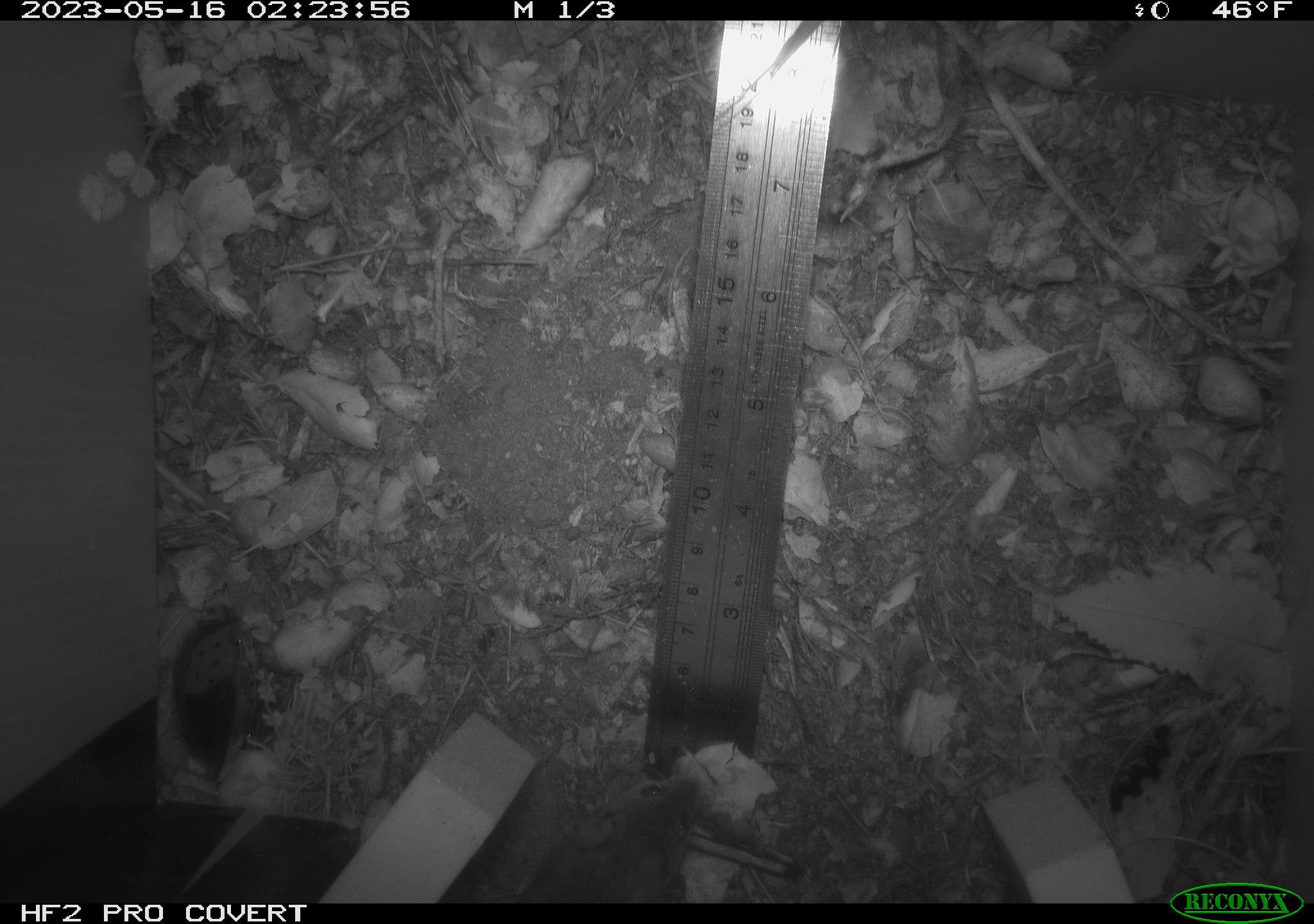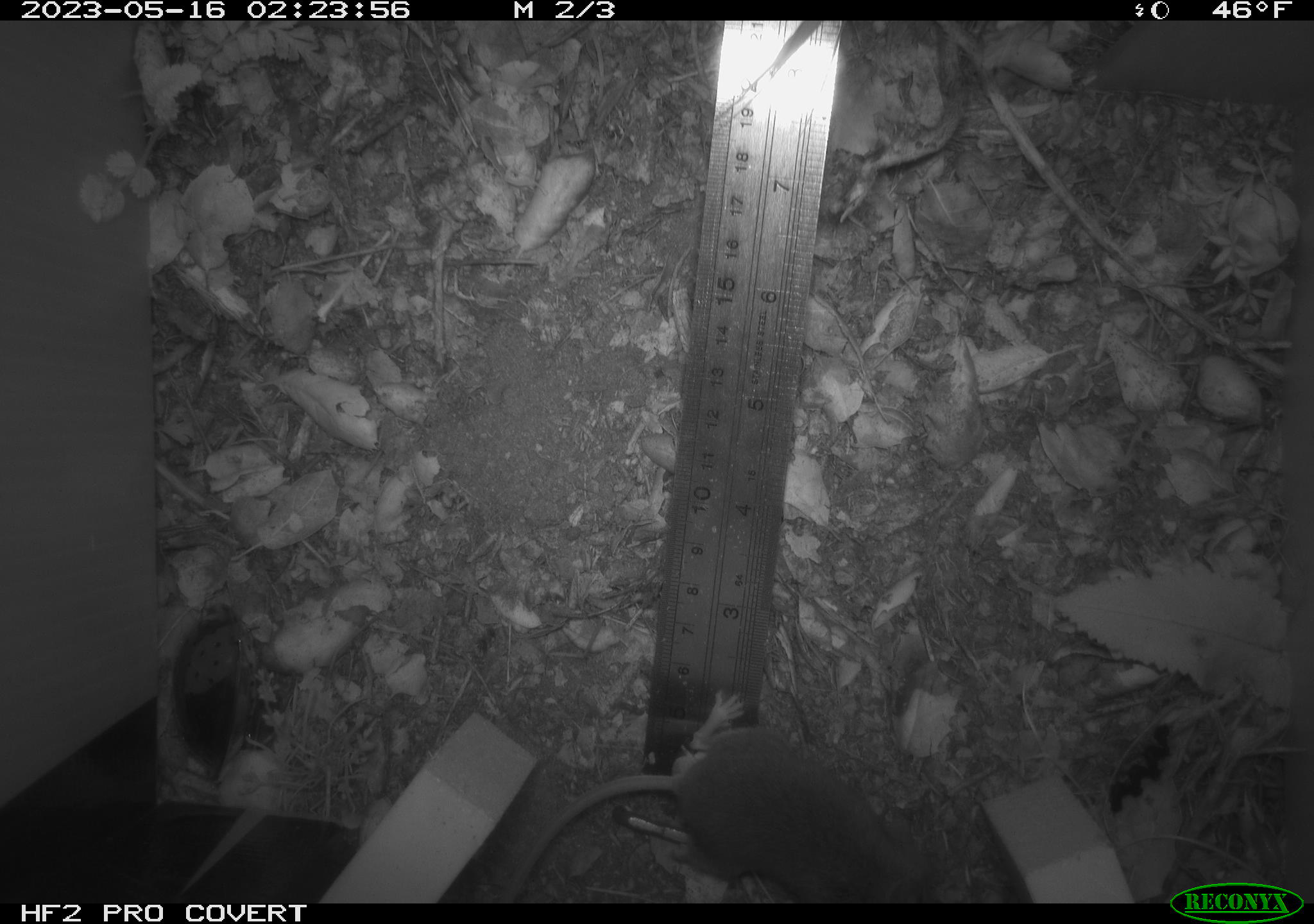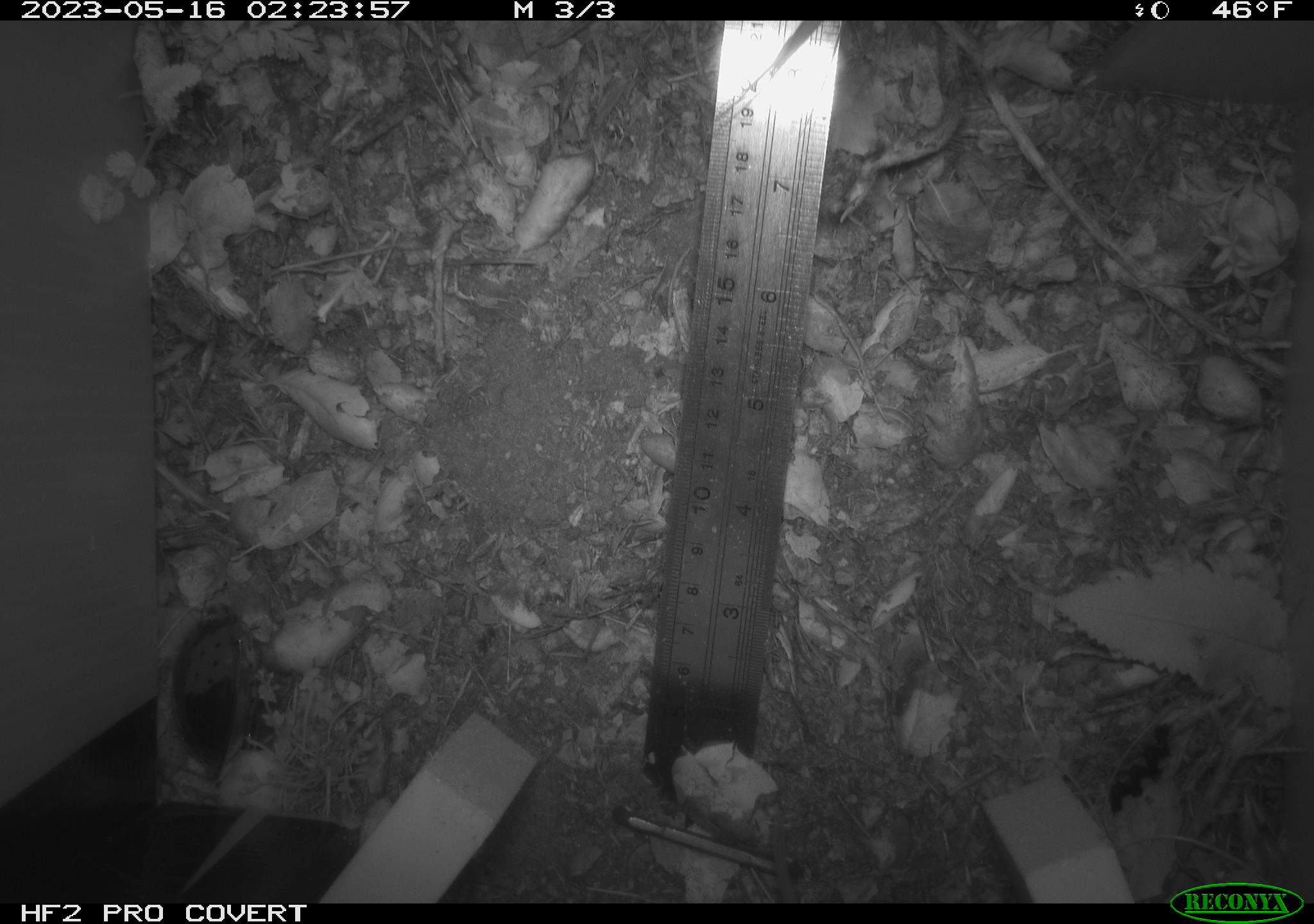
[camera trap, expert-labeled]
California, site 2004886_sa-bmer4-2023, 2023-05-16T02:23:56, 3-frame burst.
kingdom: Animalia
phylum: Chordata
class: Mammalia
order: Rodentia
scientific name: Rodentia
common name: mouse species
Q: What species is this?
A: Mouse species (Rodentia).